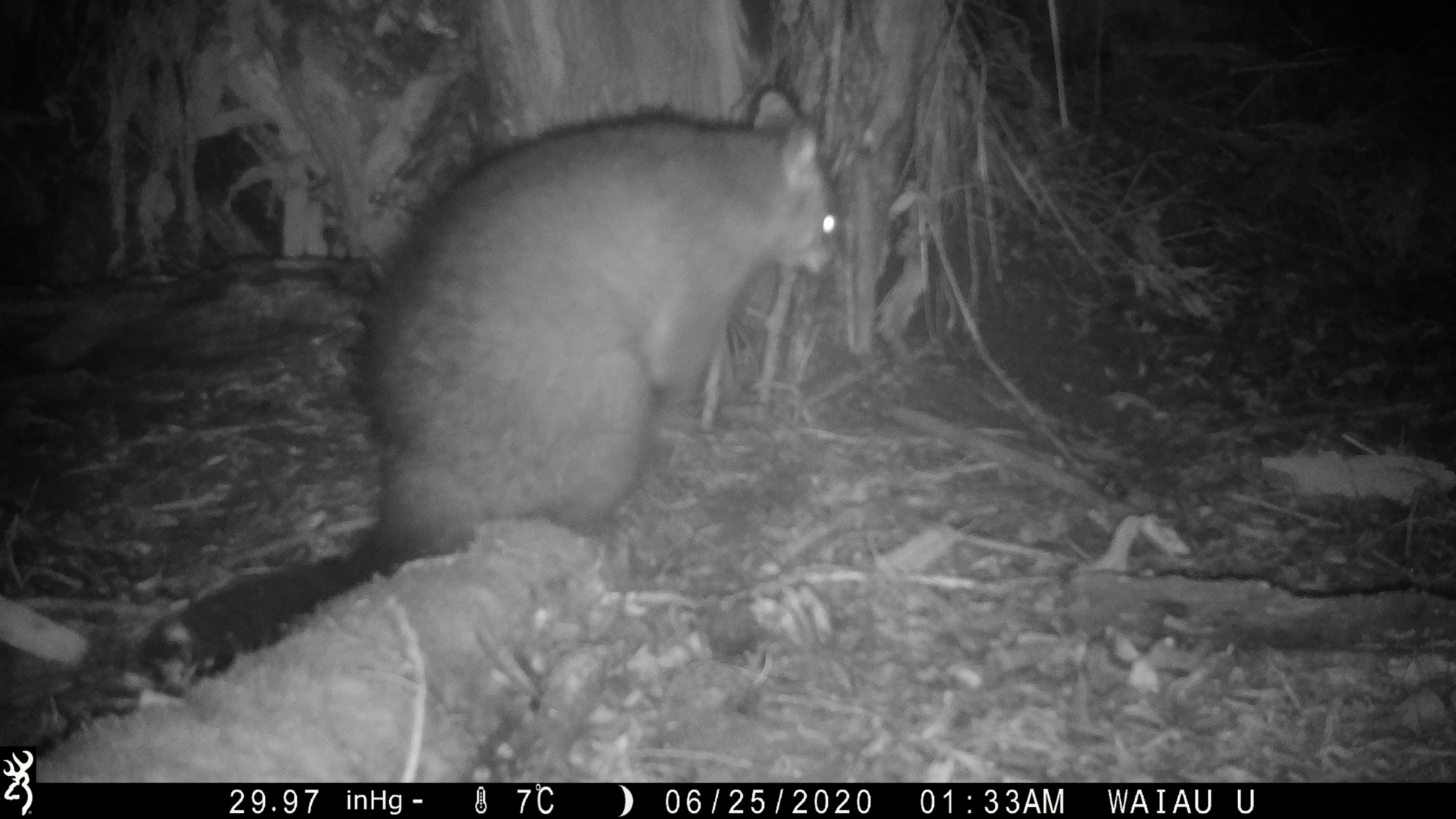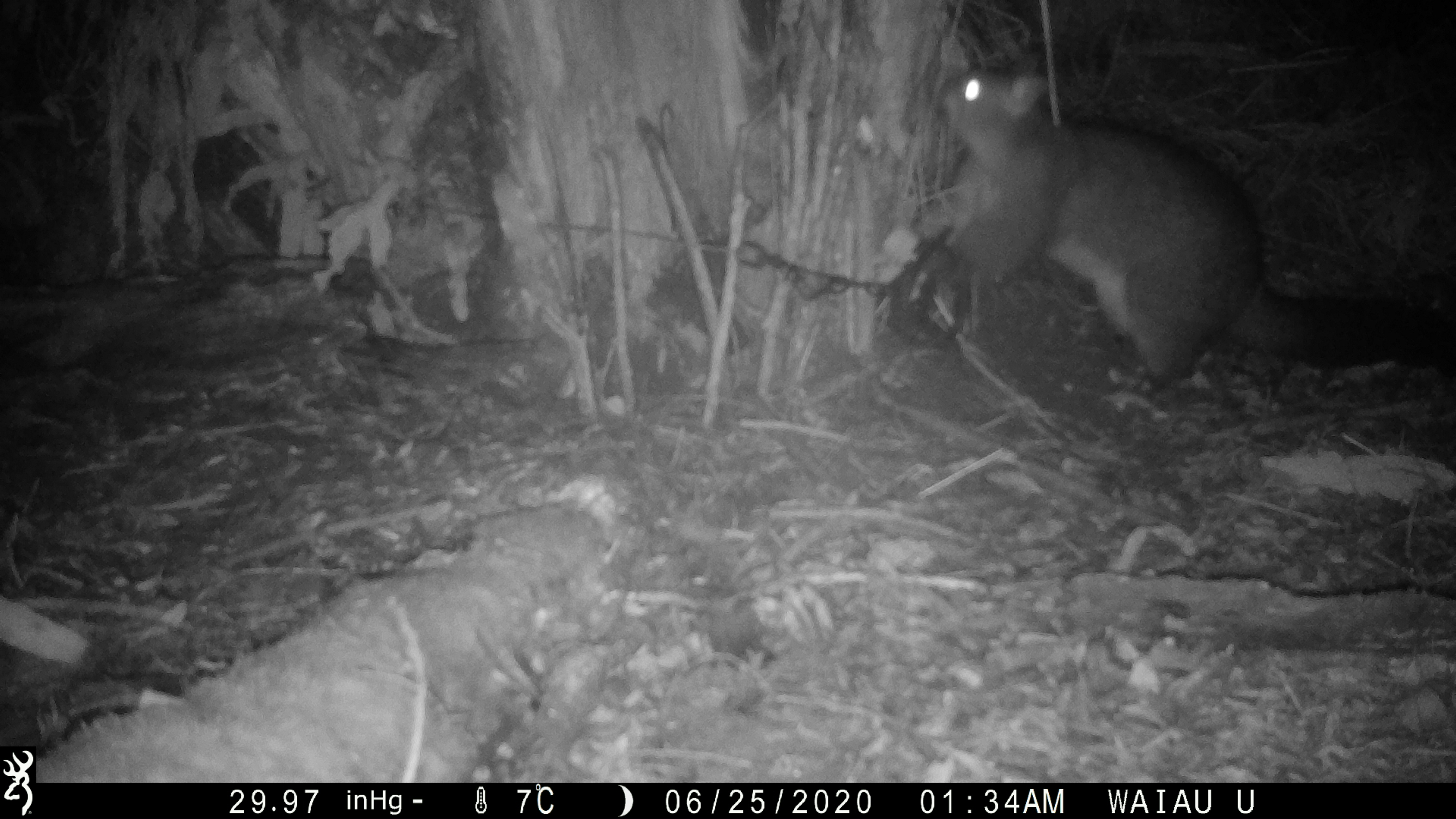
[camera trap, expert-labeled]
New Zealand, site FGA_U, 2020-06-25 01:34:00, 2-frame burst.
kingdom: Animalia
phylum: Chordata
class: Mammalia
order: Diprotodontia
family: Phalangeridae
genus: Trichosurus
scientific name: Trichosurus vulpecula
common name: common brushtail possum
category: possum